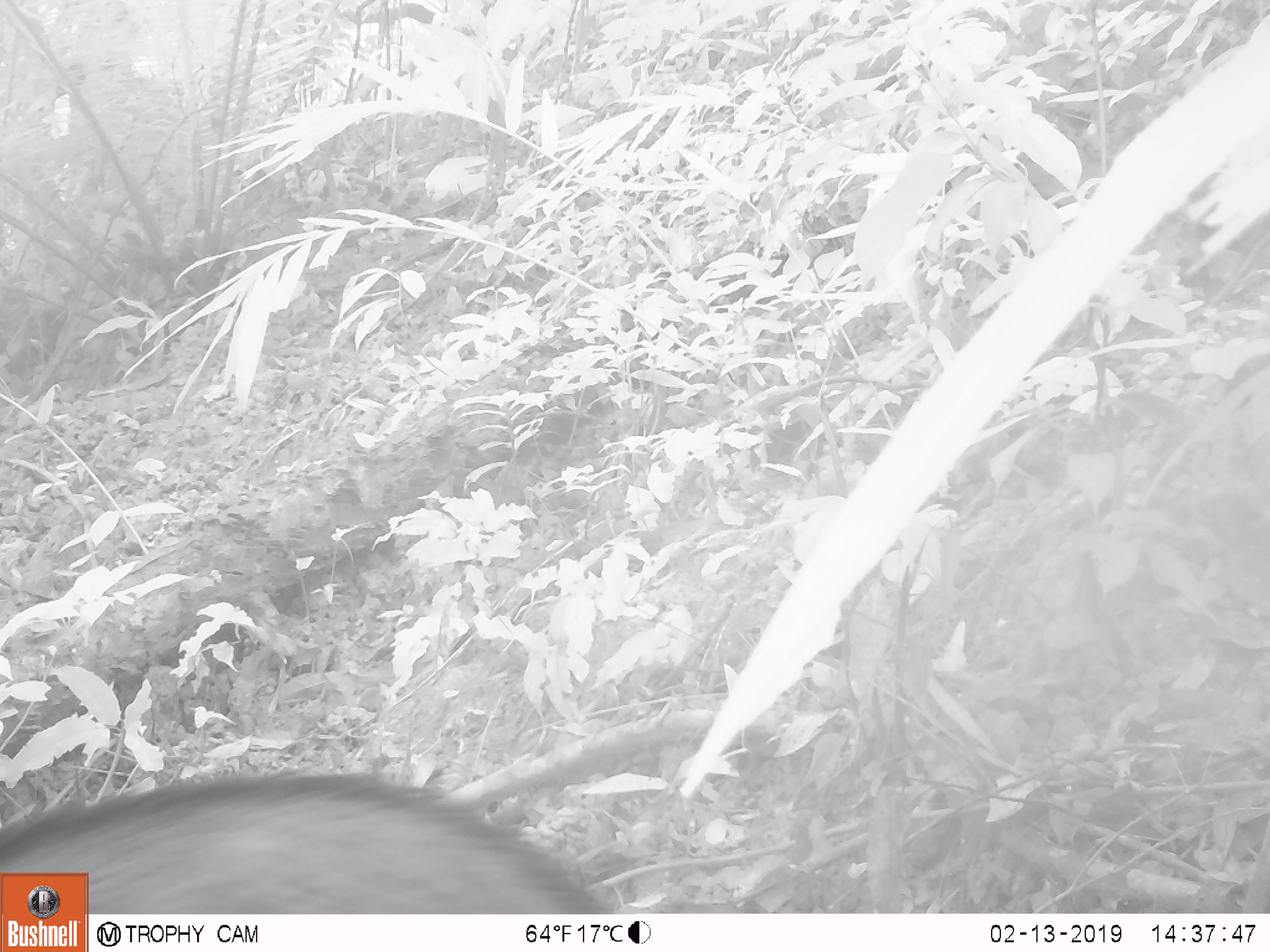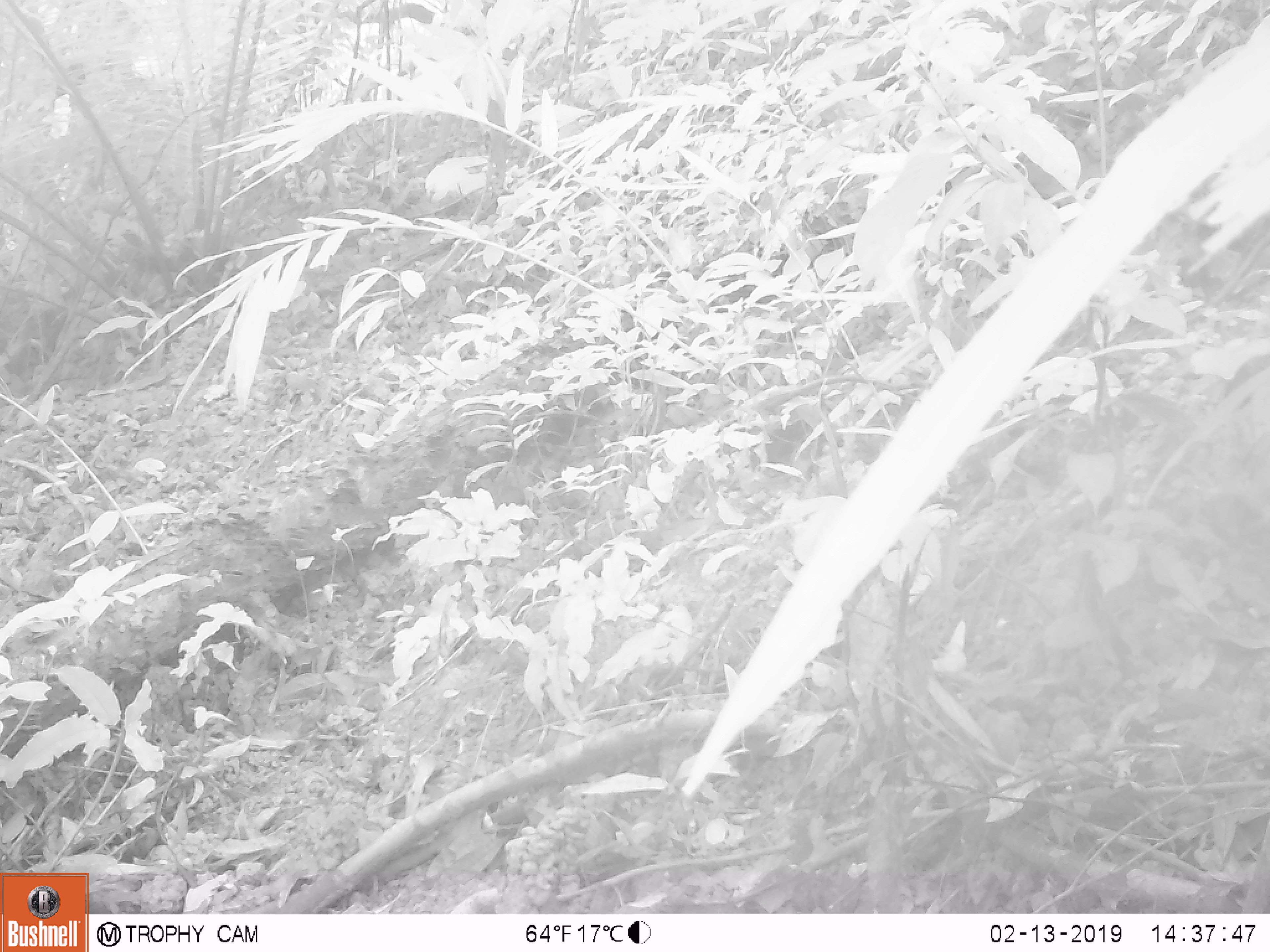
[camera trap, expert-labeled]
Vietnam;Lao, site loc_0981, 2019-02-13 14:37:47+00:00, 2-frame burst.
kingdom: Animalia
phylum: Chordata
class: Mammalia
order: Artiodactyla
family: Bovidae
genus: Capricornis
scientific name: Capricornis sumatraensis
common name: chinese serow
Chinese serow (Capricornis sumatraensis). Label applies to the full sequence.